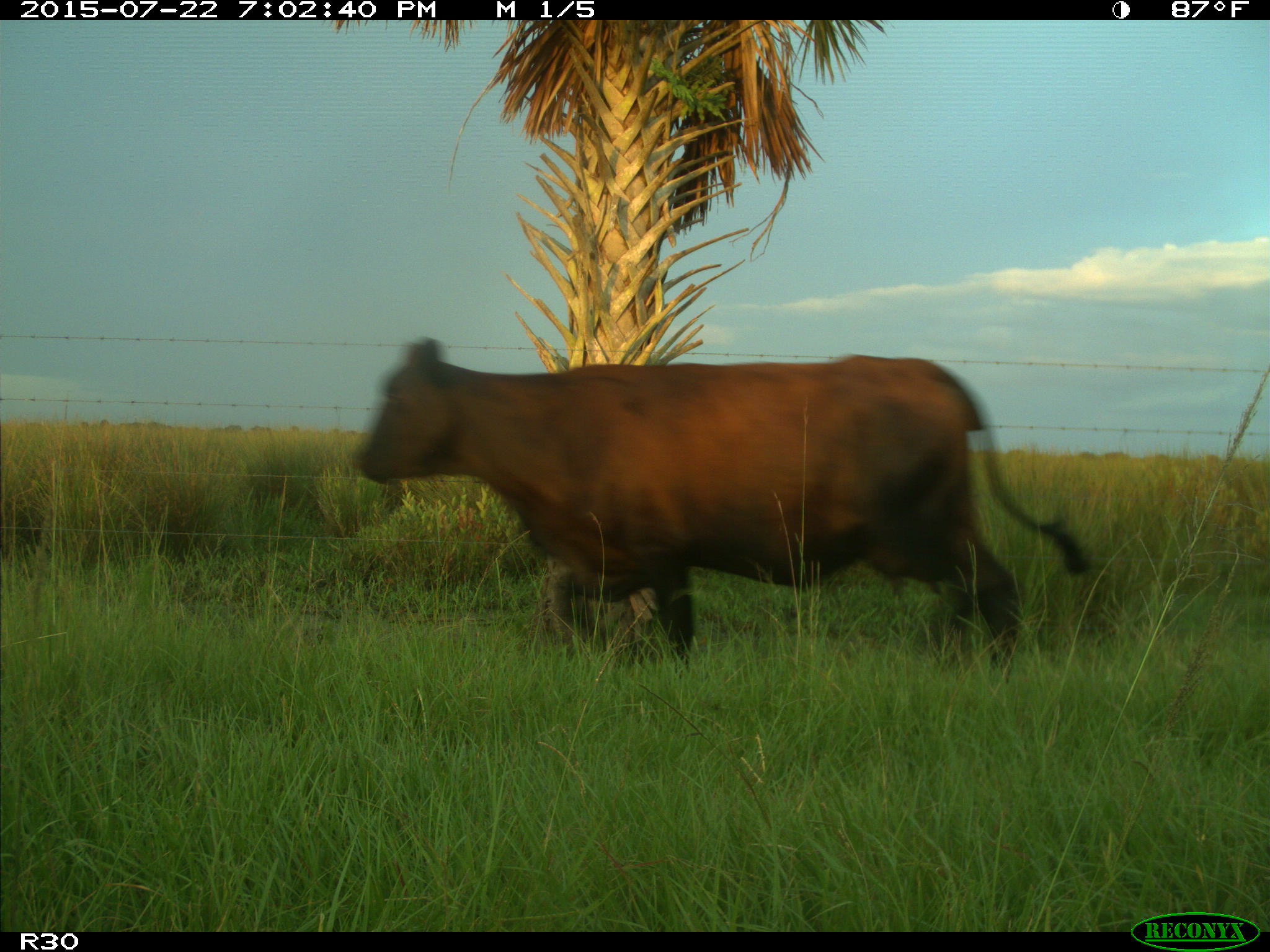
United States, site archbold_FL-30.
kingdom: Animalia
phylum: Chordata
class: Mammalia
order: Artiodactyla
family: Bovidae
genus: Bos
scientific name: Bos taurus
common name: domestic cow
Bos taurus (domestic cow).